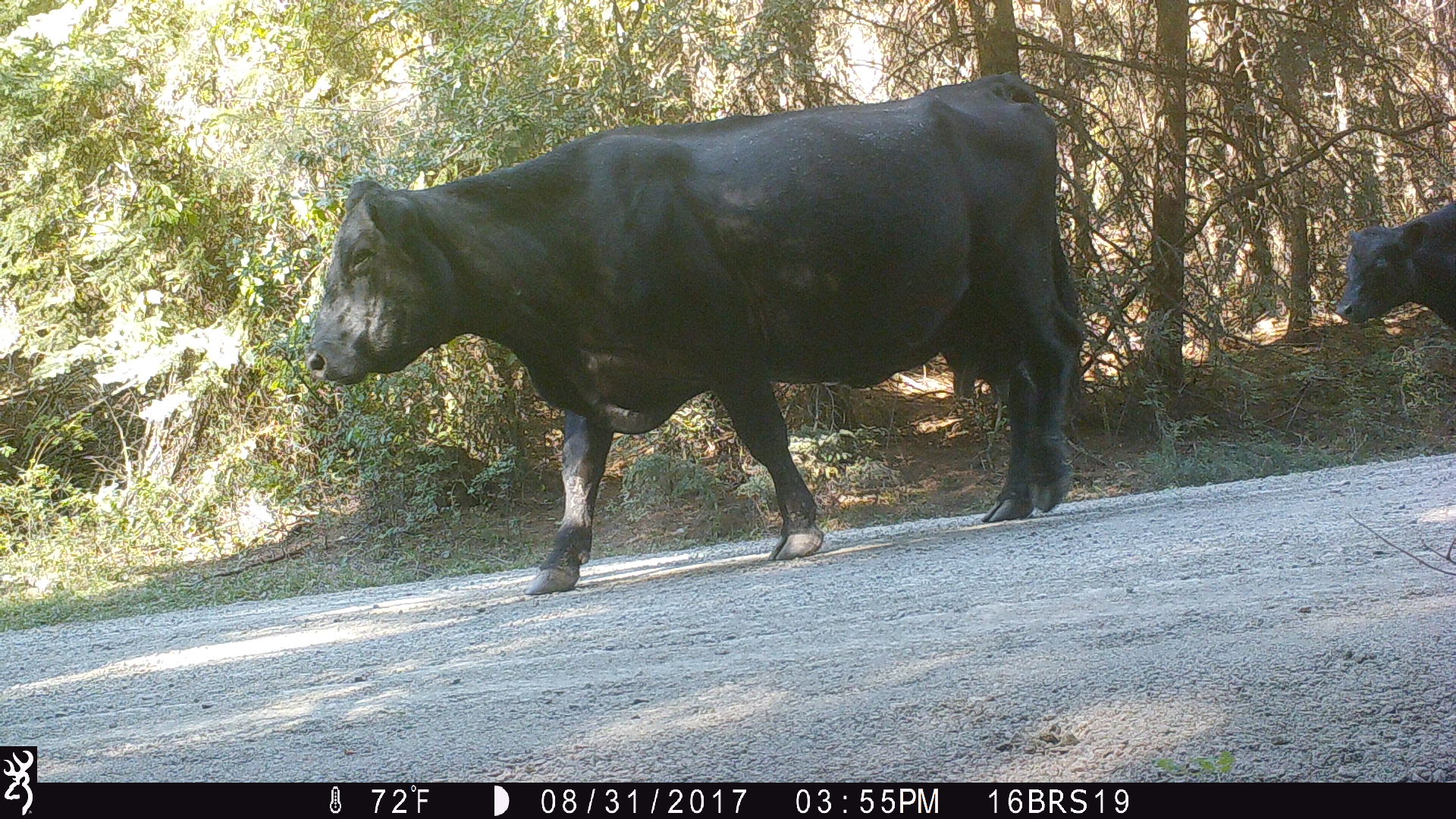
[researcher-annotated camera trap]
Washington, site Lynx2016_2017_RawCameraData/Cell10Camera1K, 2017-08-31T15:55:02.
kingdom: Animalia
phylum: Chordata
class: Mammalia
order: Artiodactyla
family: Bovidae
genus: Bos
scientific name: Bos taurus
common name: domestic cattle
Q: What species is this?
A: Domestic cattle (Bos taurus).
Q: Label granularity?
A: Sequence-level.